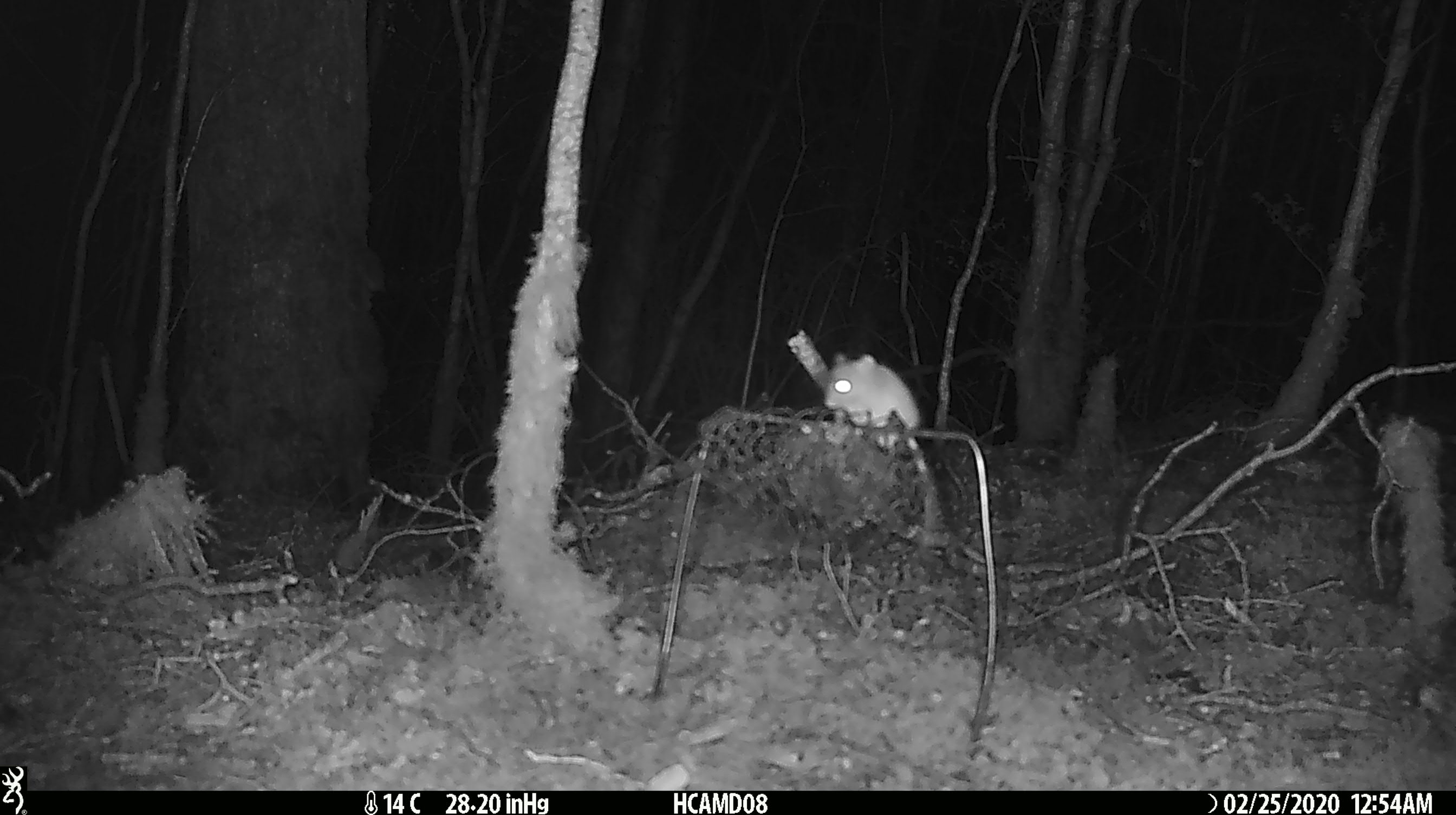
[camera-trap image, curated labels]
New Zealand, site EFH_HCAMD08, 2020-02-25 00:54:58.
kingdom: Animalia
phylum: Chordata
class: Mammalia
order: Rodentia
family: Muridae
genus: Mus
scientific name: Mus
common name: mouse